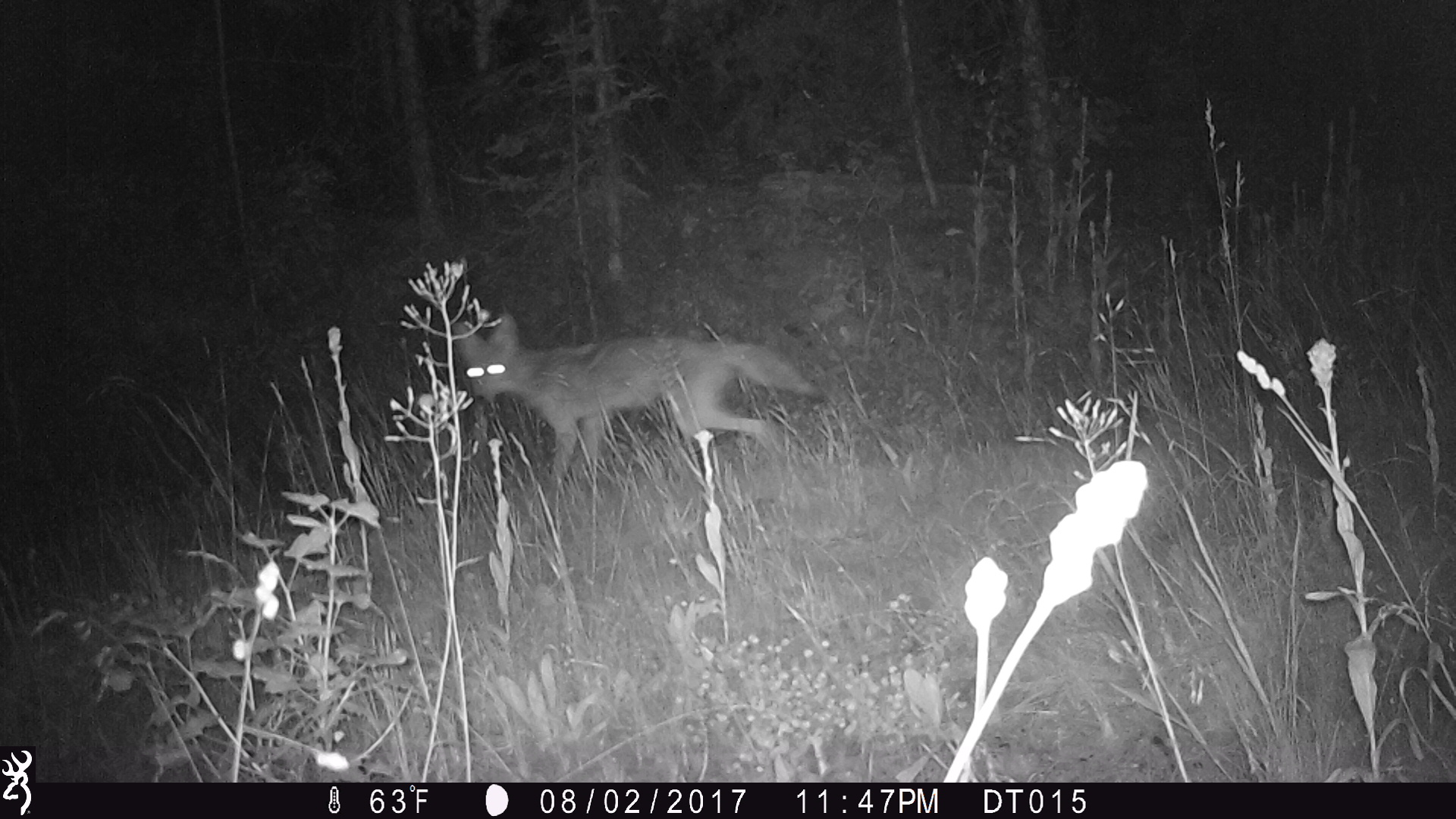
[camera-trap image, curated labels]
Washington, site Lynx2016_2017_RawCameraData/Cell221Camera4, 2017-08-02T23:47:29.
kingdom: Animalia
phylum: Chordata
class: Mammalia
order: Carnivora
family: Canidae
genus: Canis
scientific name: Canis latrans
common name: coyote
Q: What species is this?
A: Canis latrans (coyote).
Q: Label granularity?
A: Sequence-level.